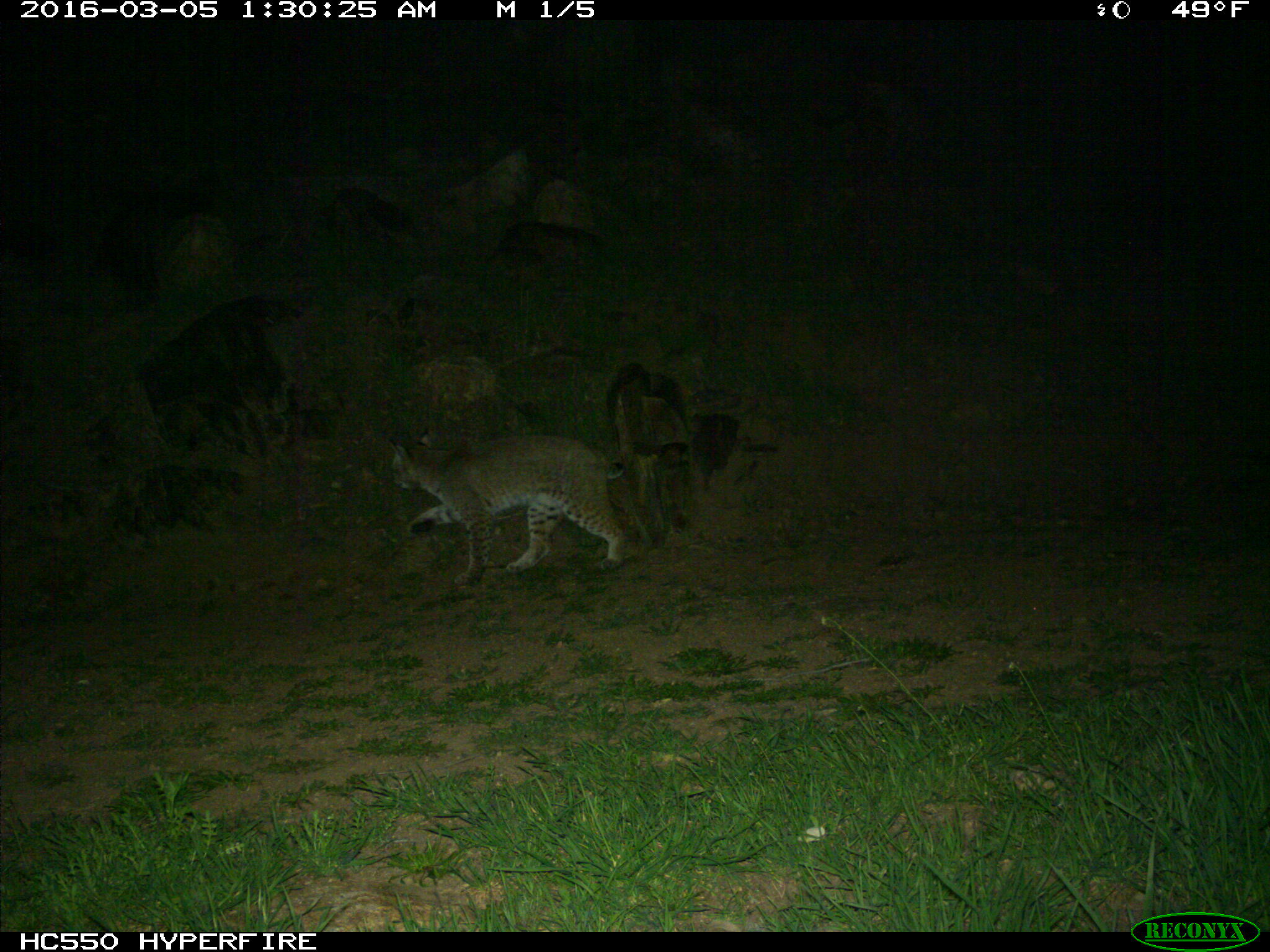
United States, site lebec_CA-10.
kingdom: Animalia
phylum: Chordata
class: Mammalia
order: Carnivora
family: Felidae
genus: Lynx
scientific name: Lynx rufus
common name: bobcat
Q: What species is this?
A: Lynx rufus (bobcat).